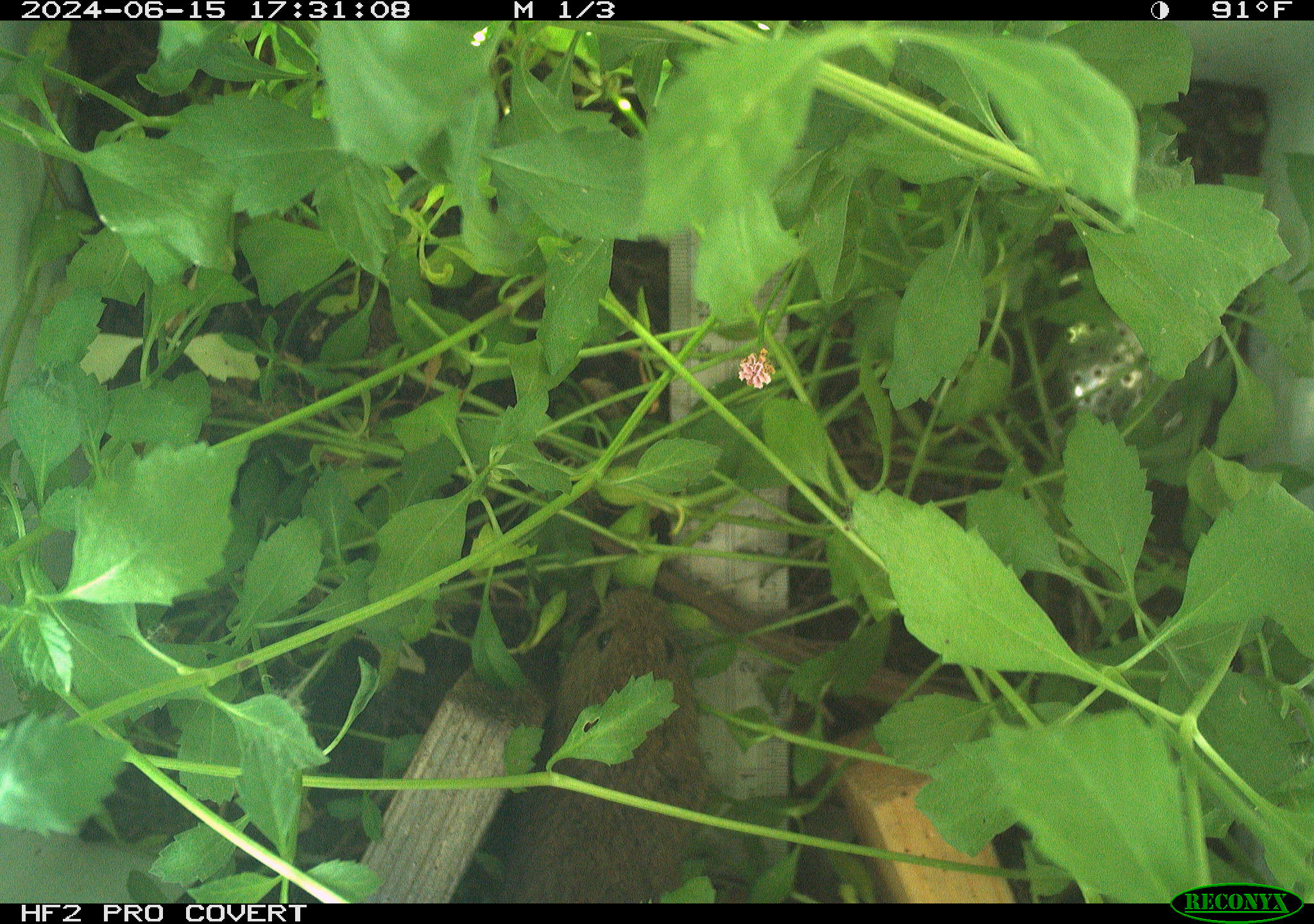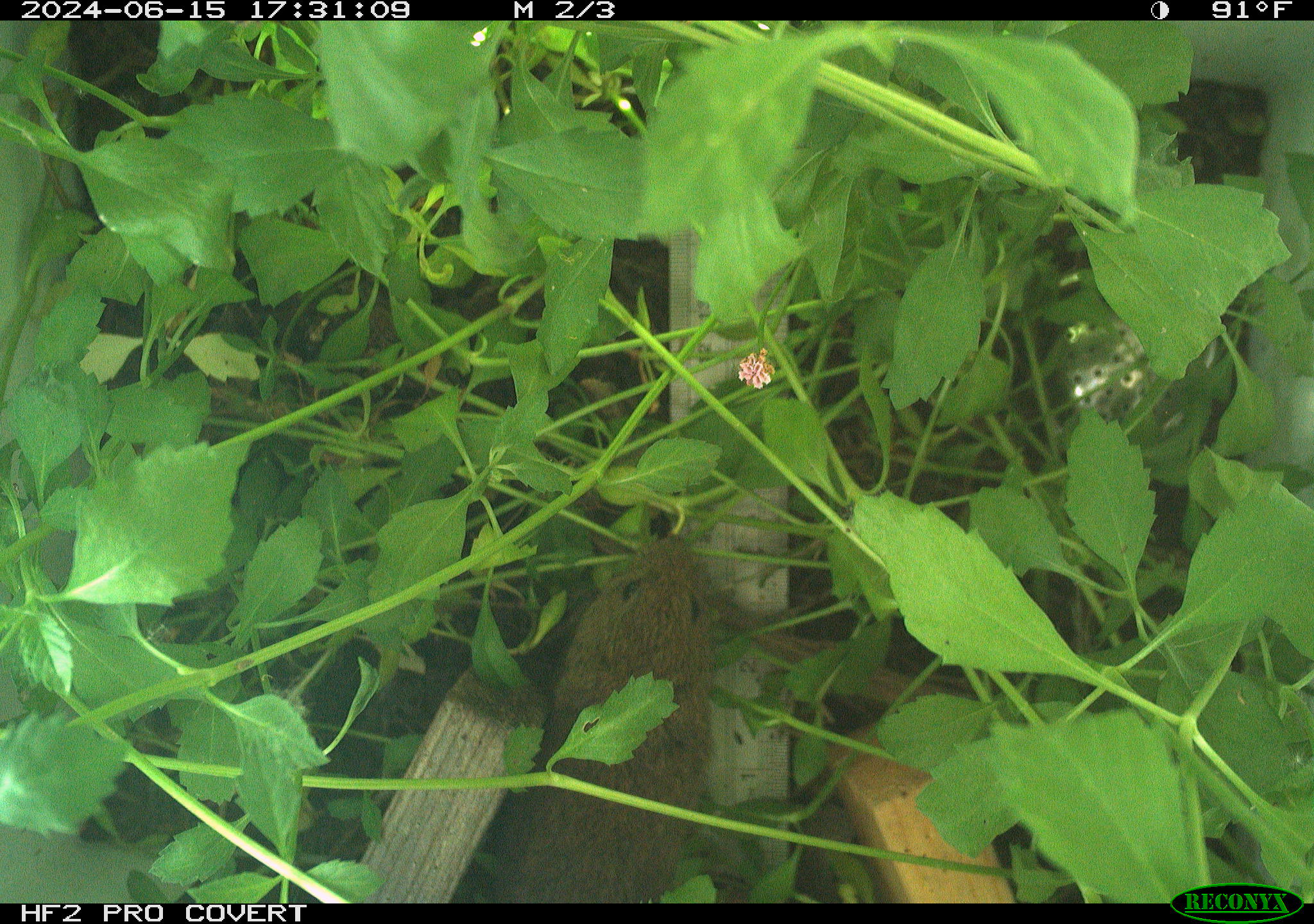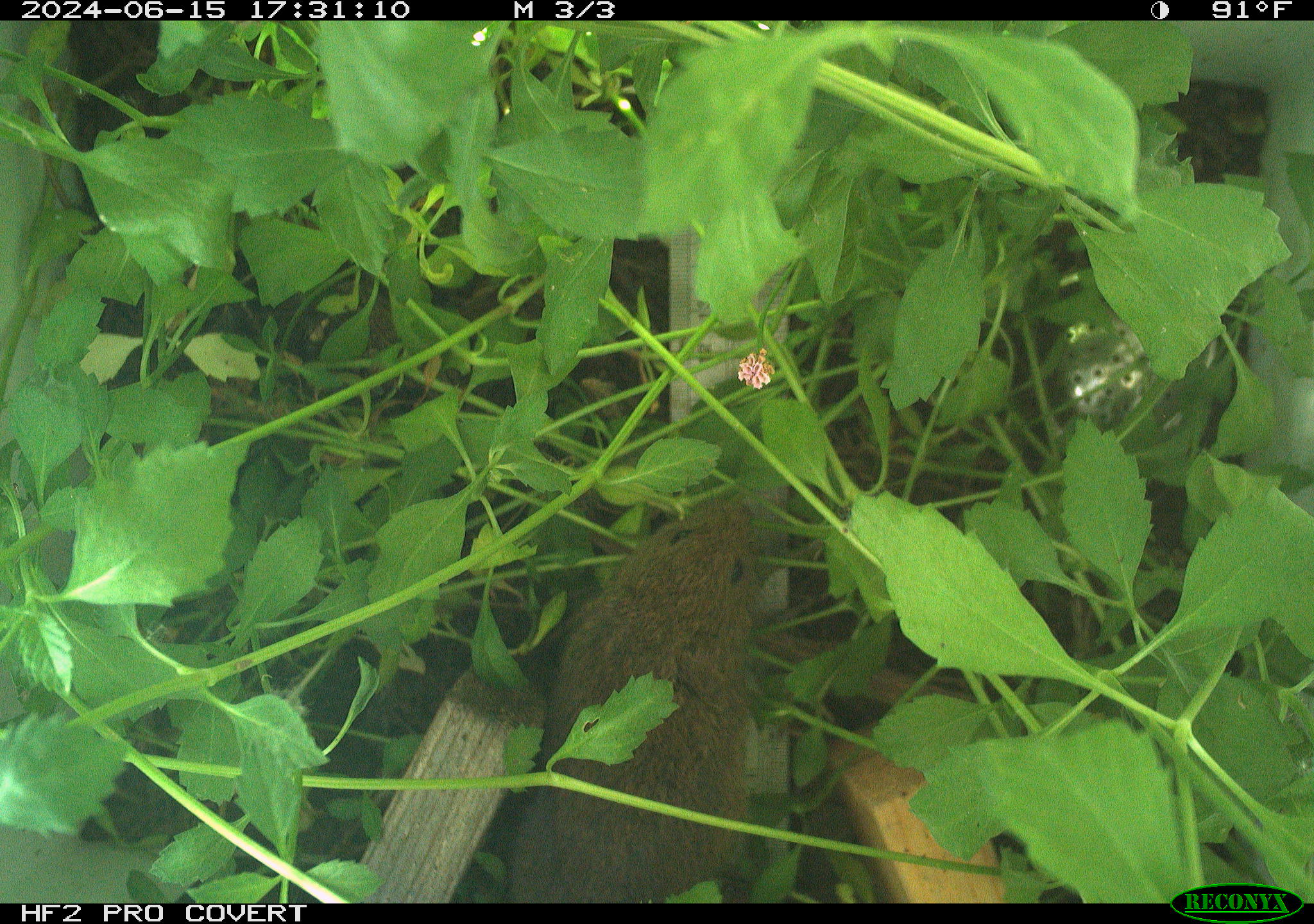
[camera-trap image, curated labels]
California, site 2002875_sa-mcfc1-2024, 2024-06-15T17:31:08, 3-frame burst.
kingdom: Animalia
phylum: Chordata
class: Mammalia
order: Rodentia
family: Cricetidae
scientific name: Arvicolinae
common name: voles, lemmings, and muskrats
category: arvicolinae subfamily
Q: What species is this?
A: Arvicolinae subfamily (voles, lemmings, and muskrats) (Arvicolinae).